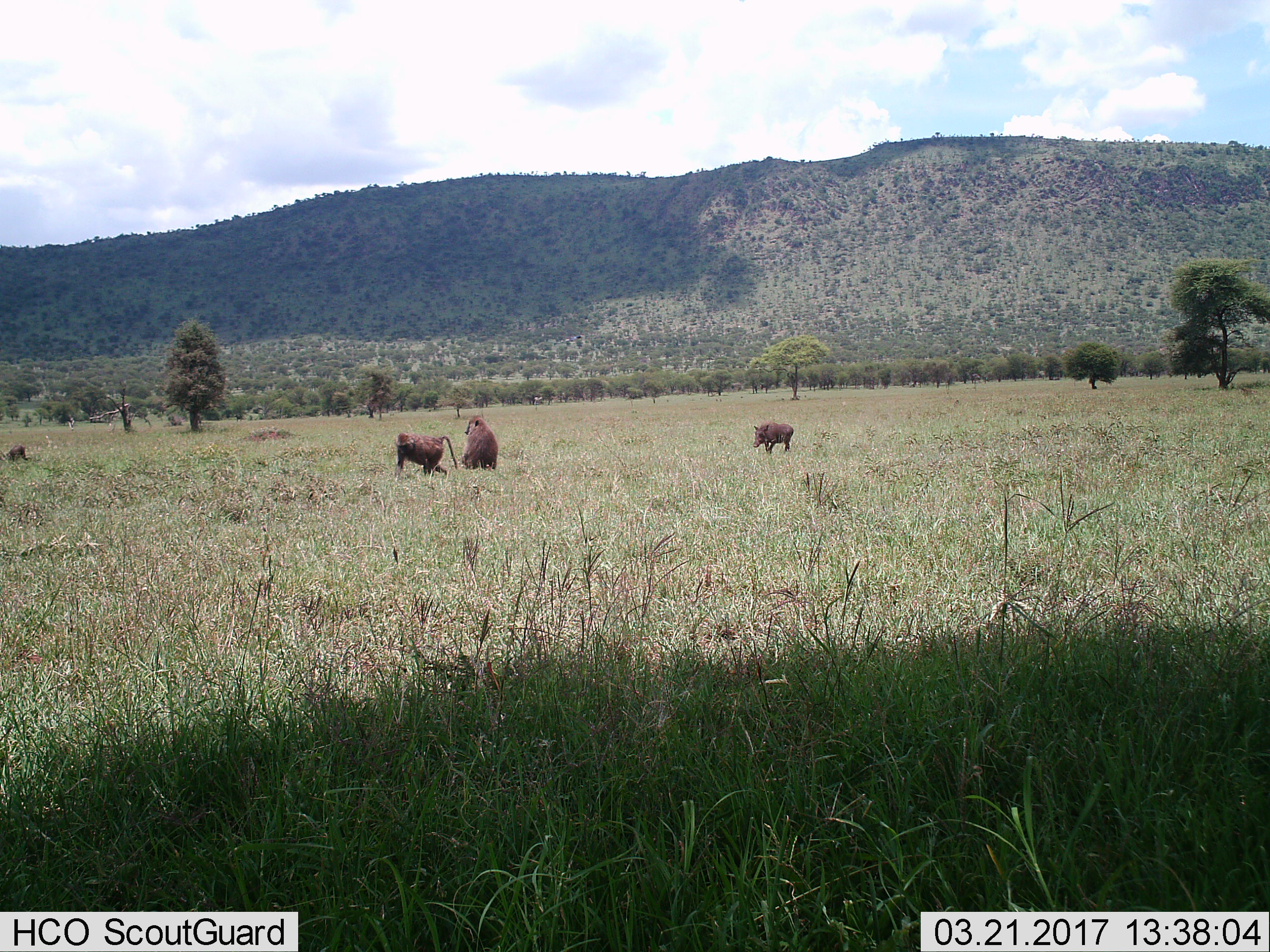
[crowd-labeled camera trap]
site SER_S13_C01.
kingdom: Animalia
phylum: Chordata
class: Mammalia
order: Primates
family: Cercopithecidae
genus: Papio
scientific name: Papio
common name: baboon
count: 2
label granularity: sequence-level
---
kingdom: Animalia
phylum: Chordata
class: Mammalia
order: Artiodactyla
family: Suidae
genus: Phacochoerus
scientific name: Phacochoerus africanus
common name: warthog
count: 1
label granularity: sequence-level